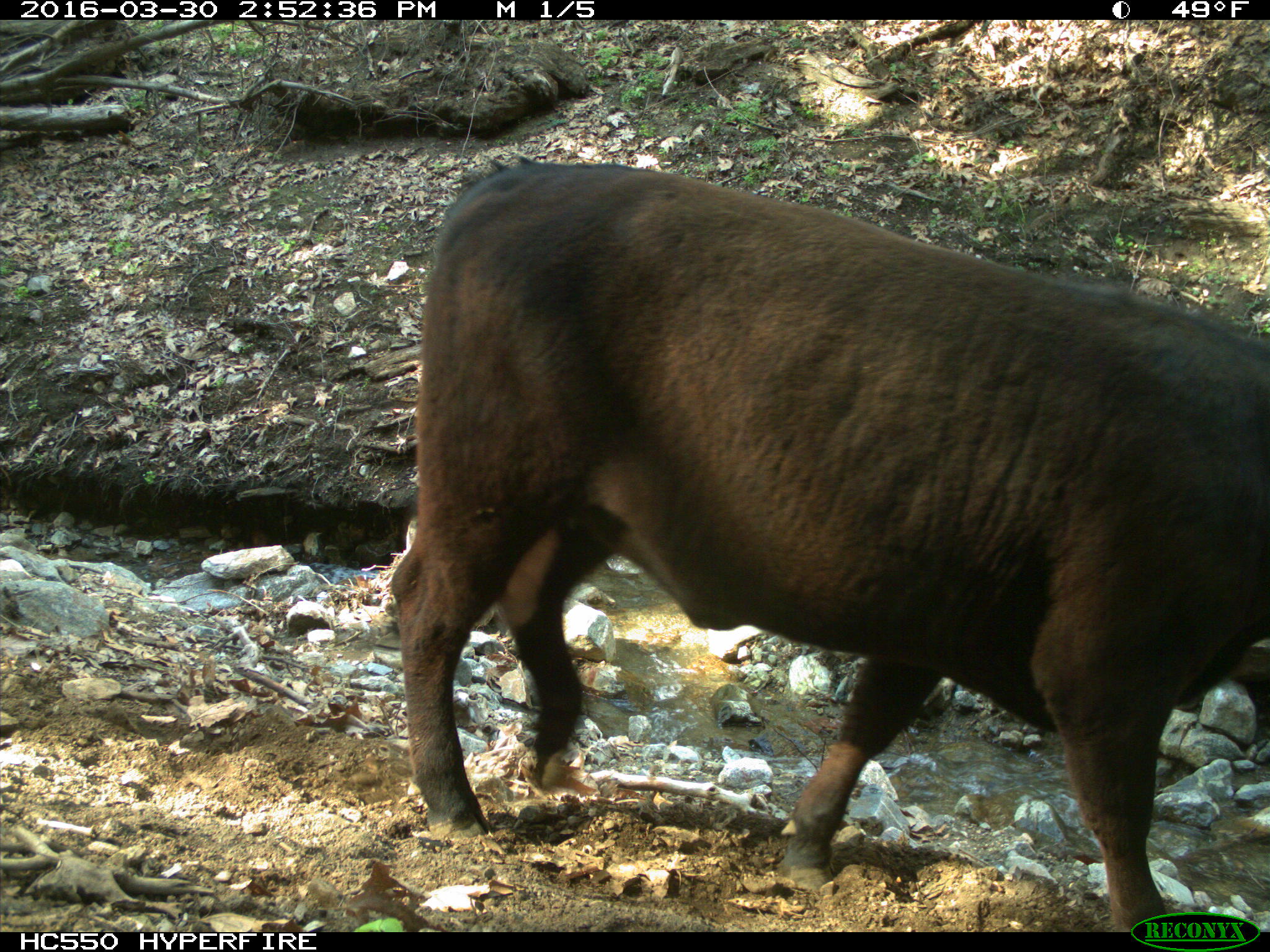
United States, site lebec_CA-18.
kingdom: Animalia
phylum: Chordata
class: Mammalia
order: Artiodactyla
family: Bovidae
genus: Bos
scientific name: Bos taurus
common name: domestic cow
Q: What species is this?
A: Bos taurus (domestic cow).